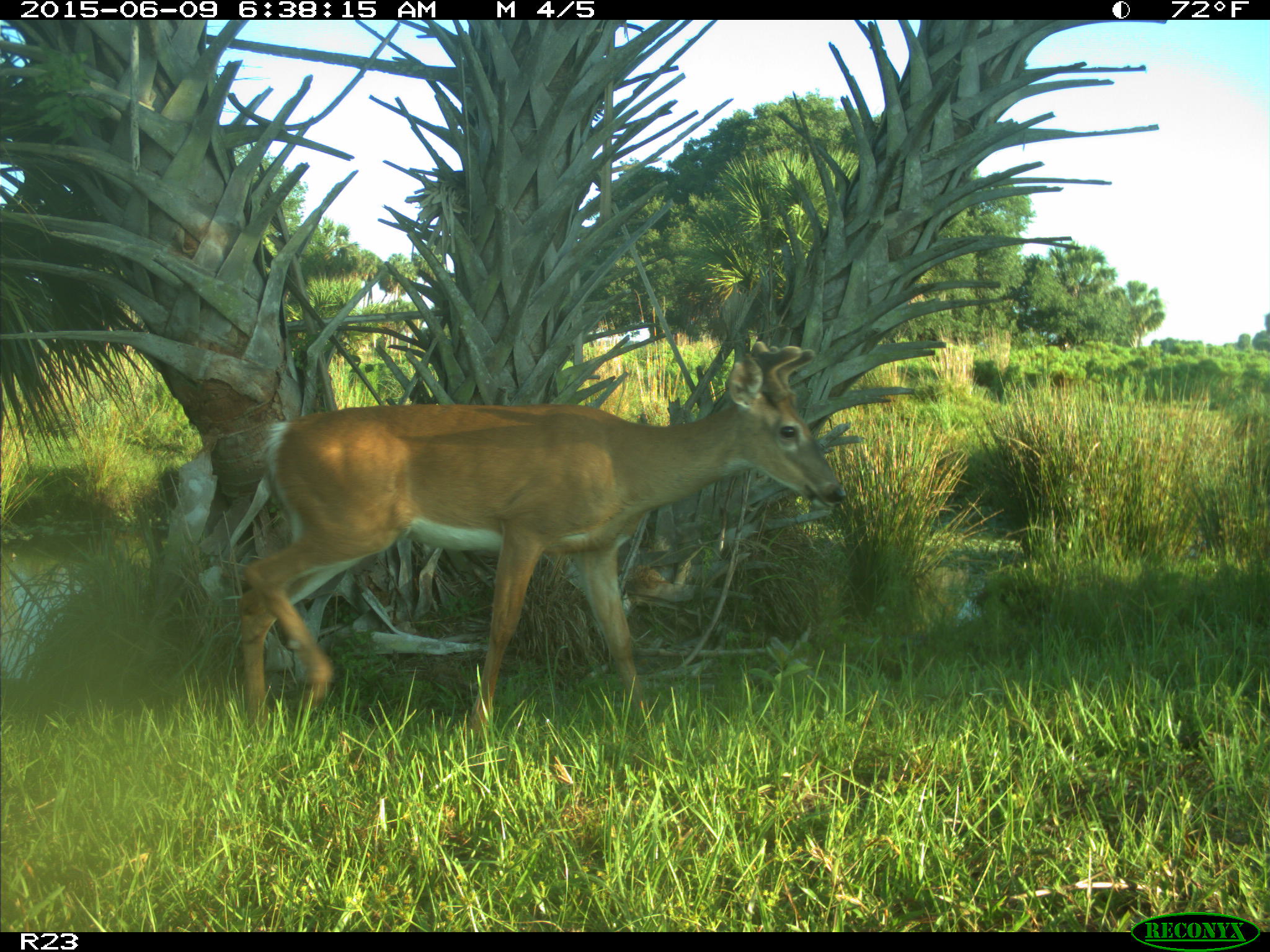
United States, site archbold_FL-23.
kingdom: Animalia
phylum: Chordata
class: Mammalia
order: Artiodactyla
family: Bovidae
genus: Bos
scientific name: Bos taurus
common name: domestic cow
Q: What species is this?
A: Bos taurus (domestic cow).